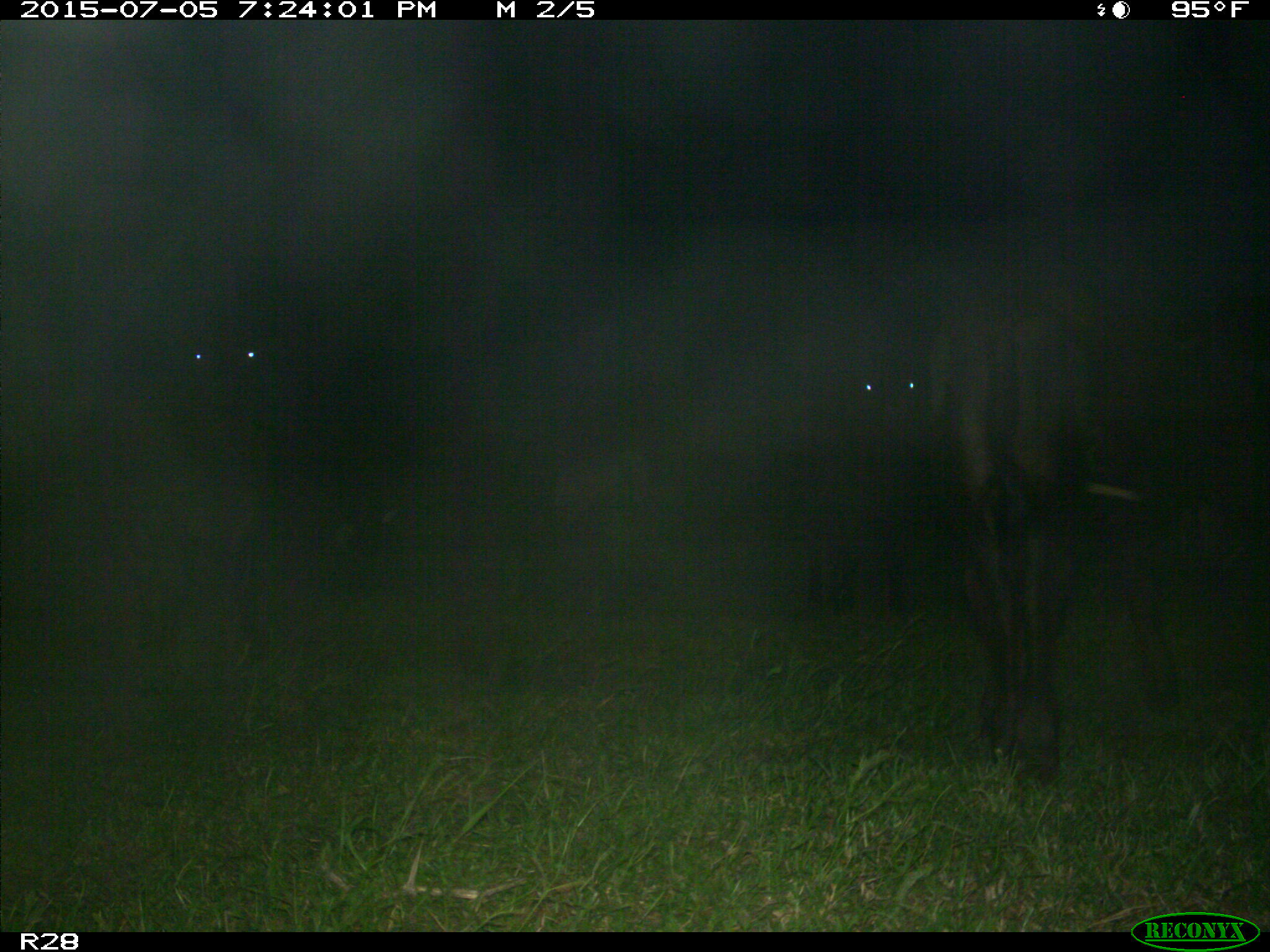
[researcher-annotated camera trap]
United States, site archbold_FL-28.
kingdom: Animalia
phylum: Chordata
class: Mammalia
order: Artiodactyla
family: Bovidae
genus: Bos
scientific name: Bos taurus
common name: domestic cow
Bos taurus (domestic cow).